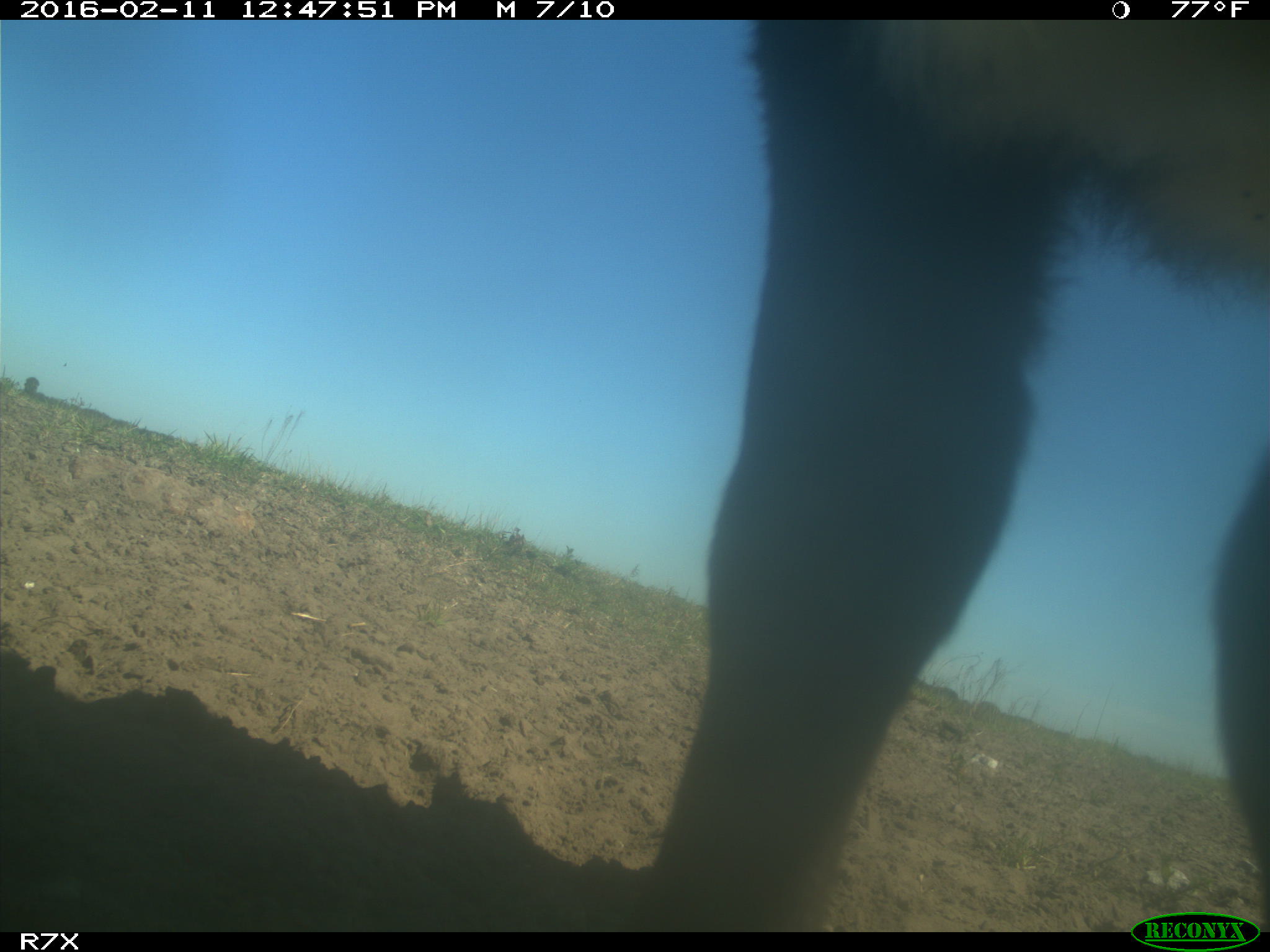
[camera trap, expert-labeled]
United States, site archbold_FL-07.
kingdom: Animalia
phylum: Chordata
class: Mammalia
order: Artiodactyla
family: Bovidae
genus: Bos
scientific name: Bos taurus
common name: domestic cow